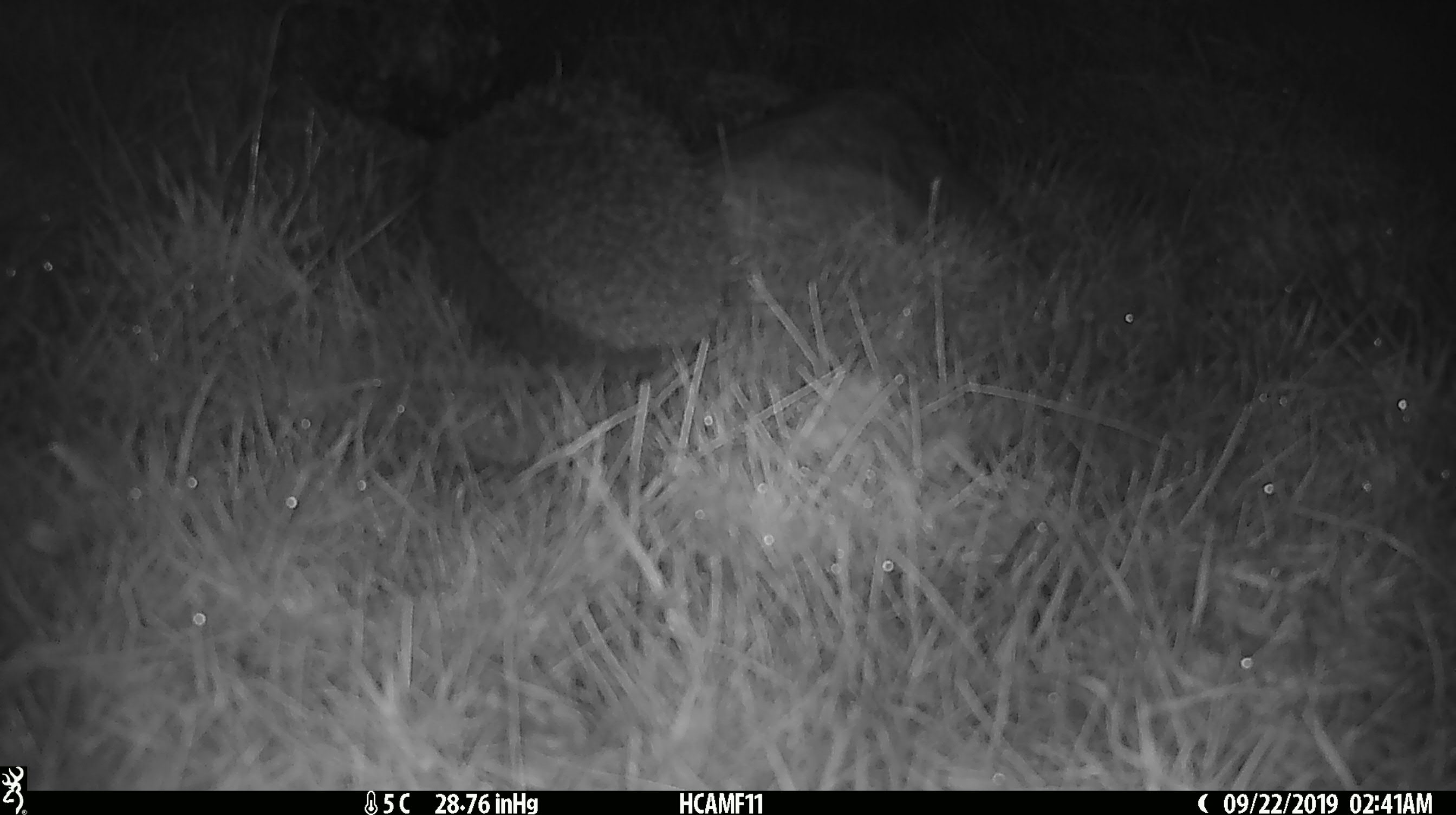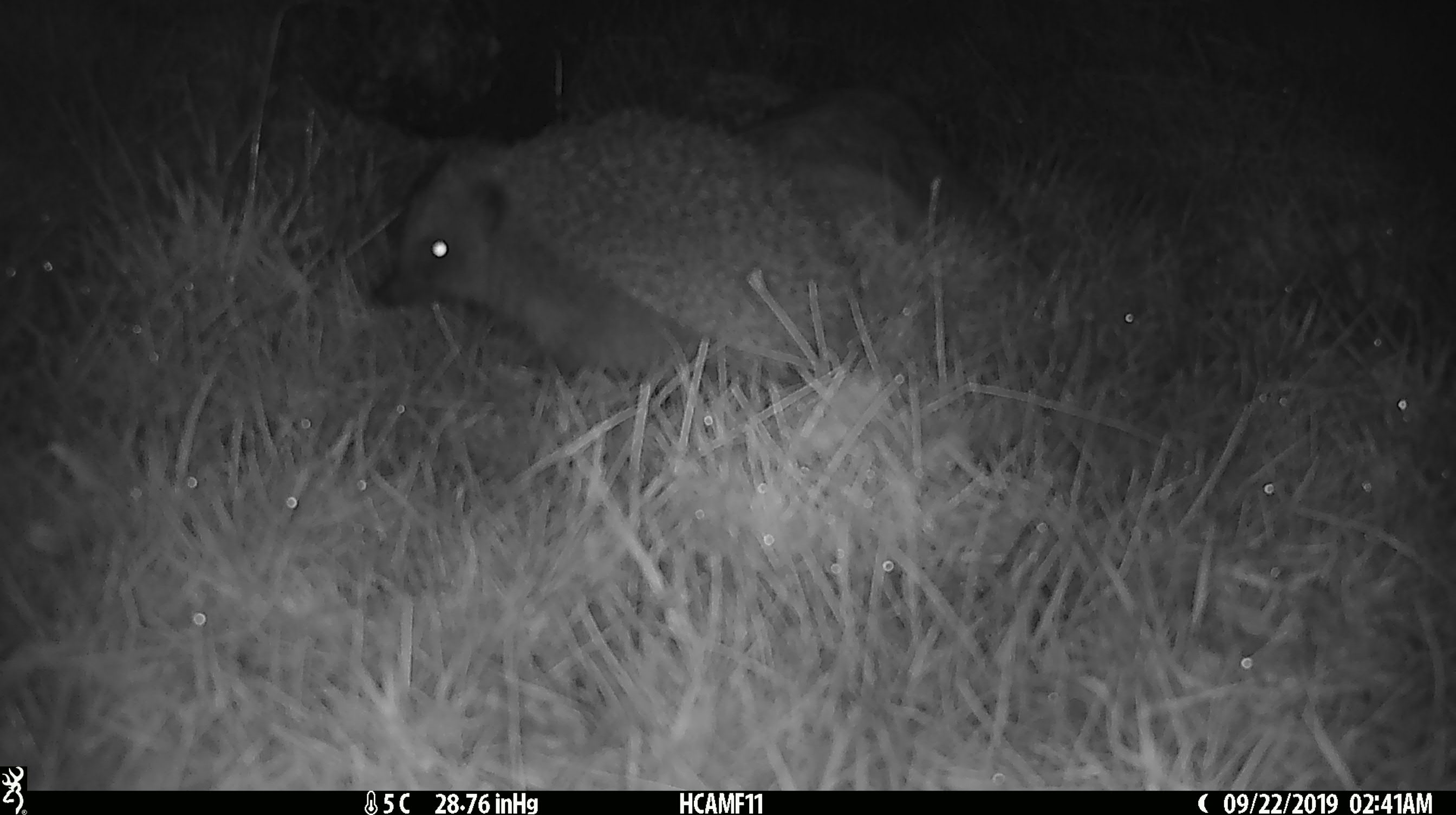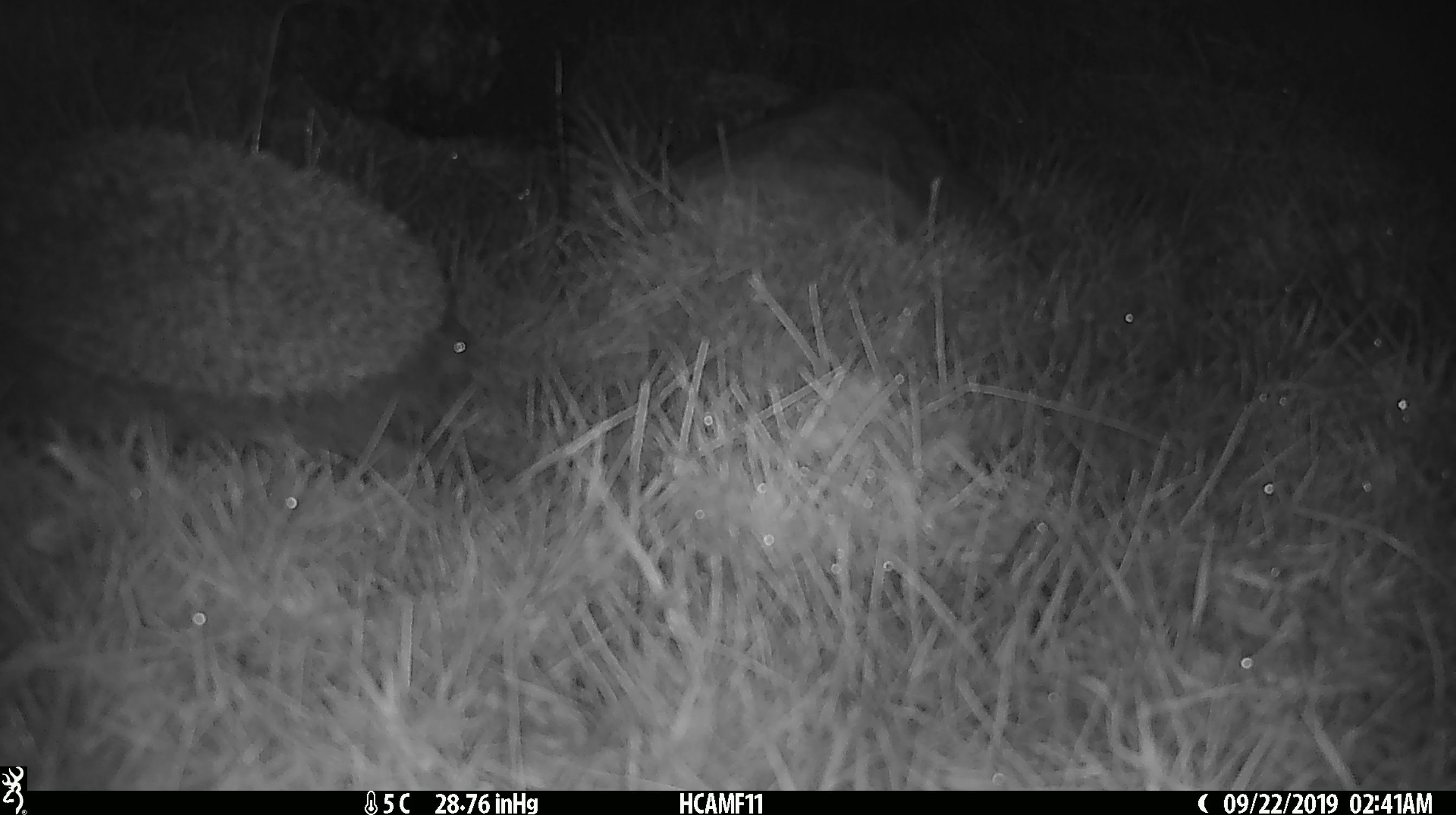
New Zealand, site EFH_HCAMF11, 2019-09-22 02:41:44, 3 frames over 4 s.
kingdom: Animalia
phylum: Chordata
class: Mammalia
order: Eulipotyphla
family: Erinaceidae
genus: Erinaceus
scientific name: Erinaceus europaeus europaeus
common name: european hedgehog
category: hedgehog